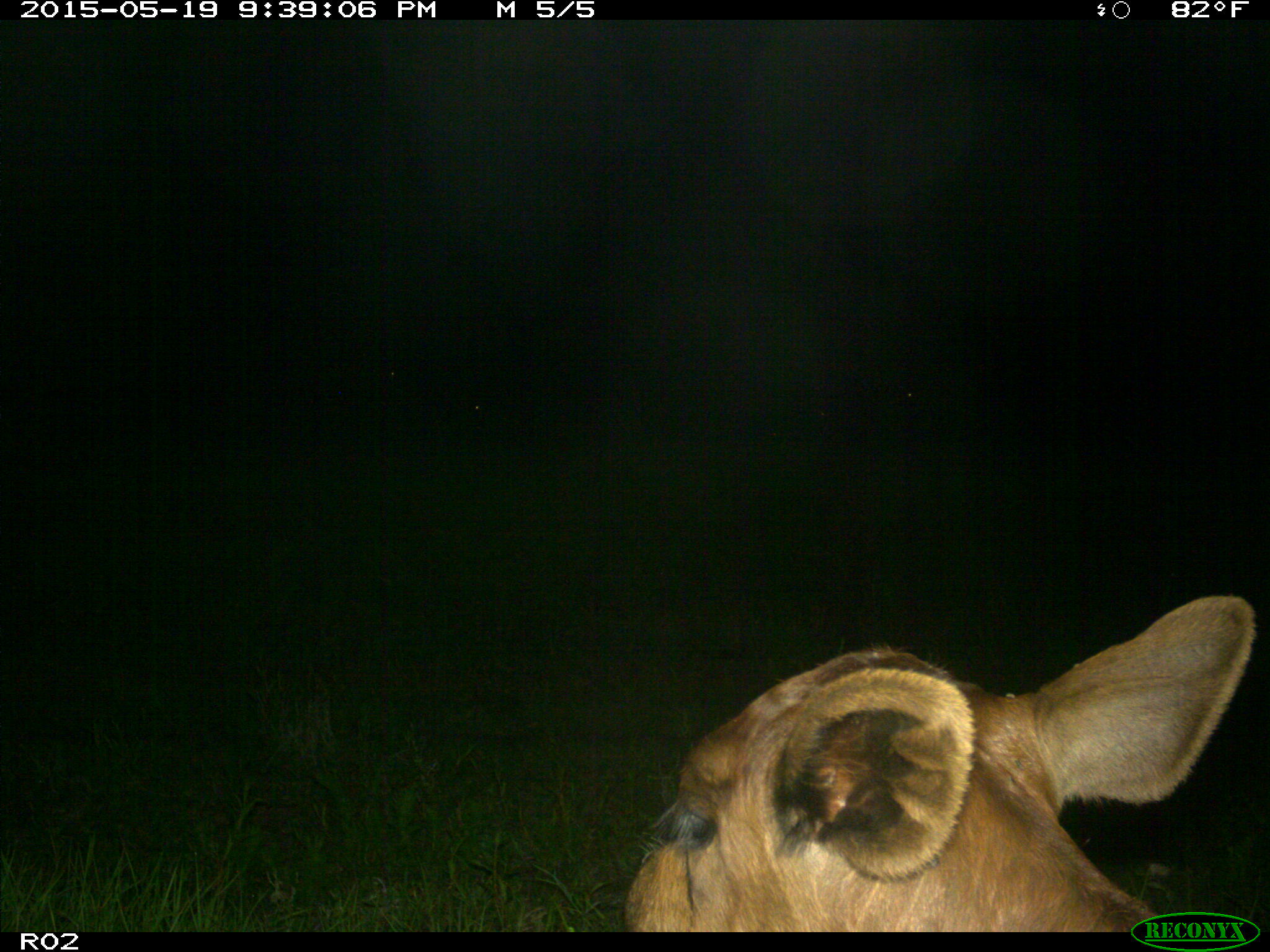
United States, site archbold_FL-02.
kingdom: Animalia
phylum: Chordata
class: Mammalia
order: Artiodactyla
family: Bovidae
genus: Bos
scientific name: Bos taurus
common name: domestic cow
Bos taurus (domestic cow).